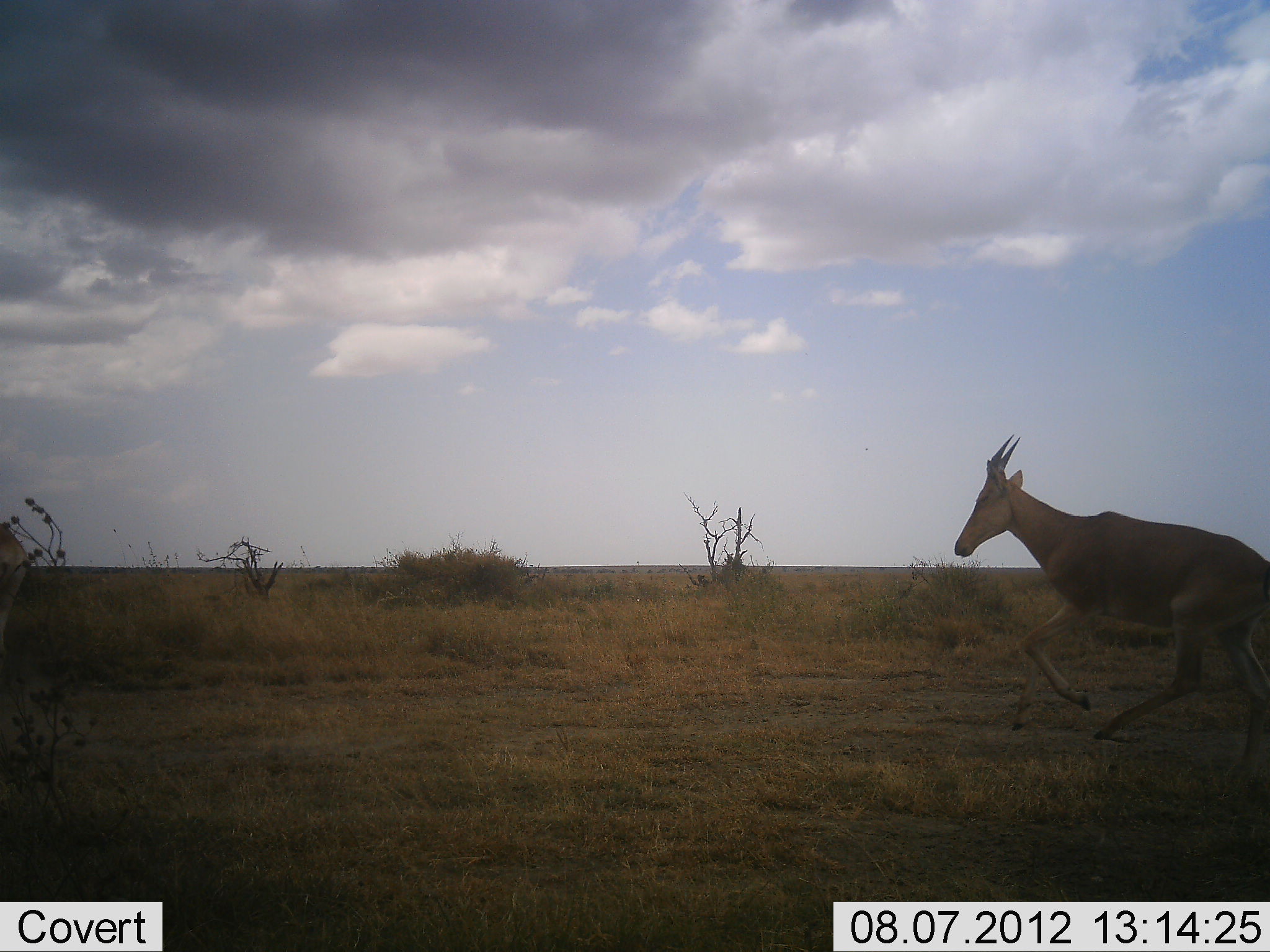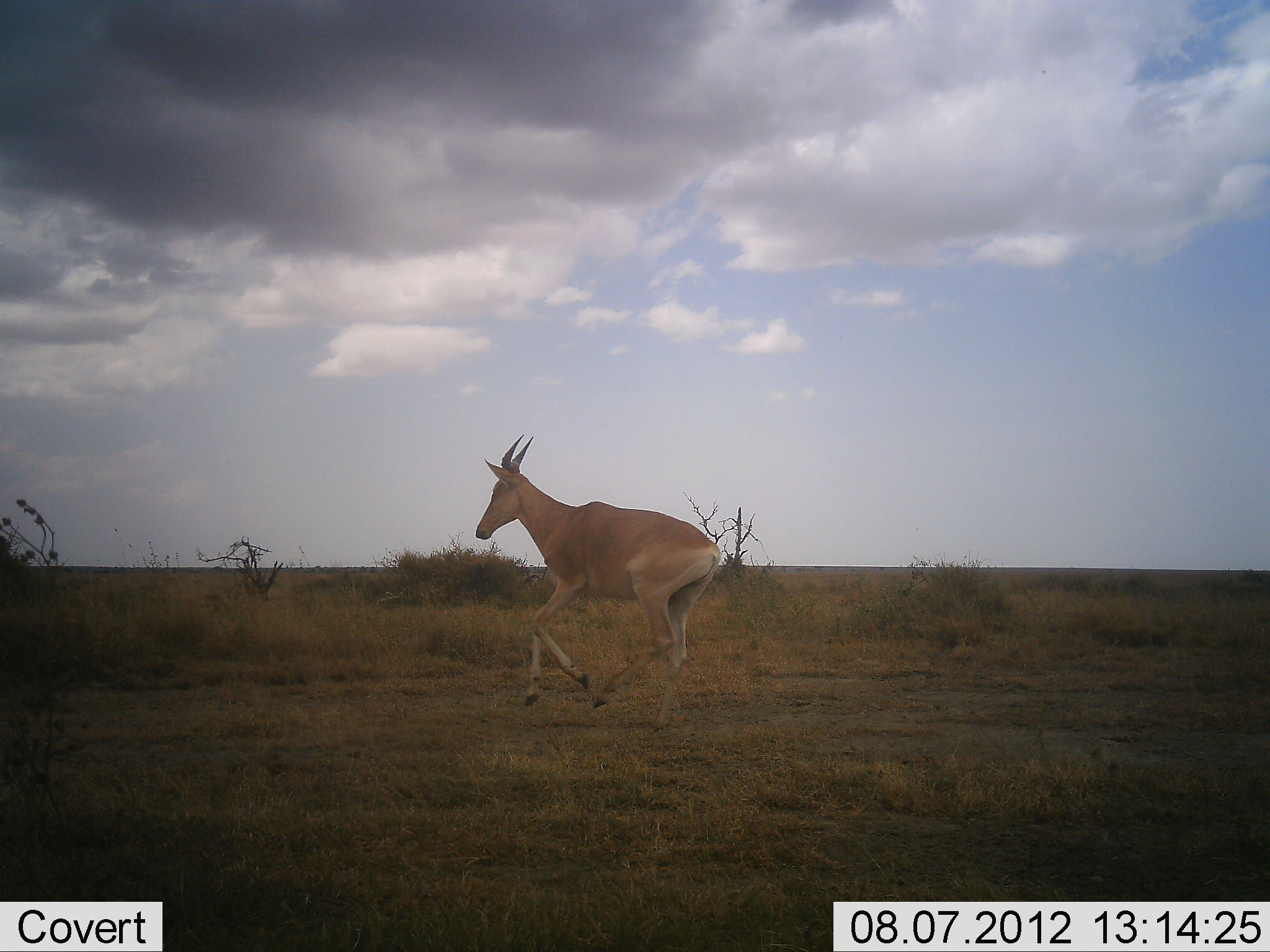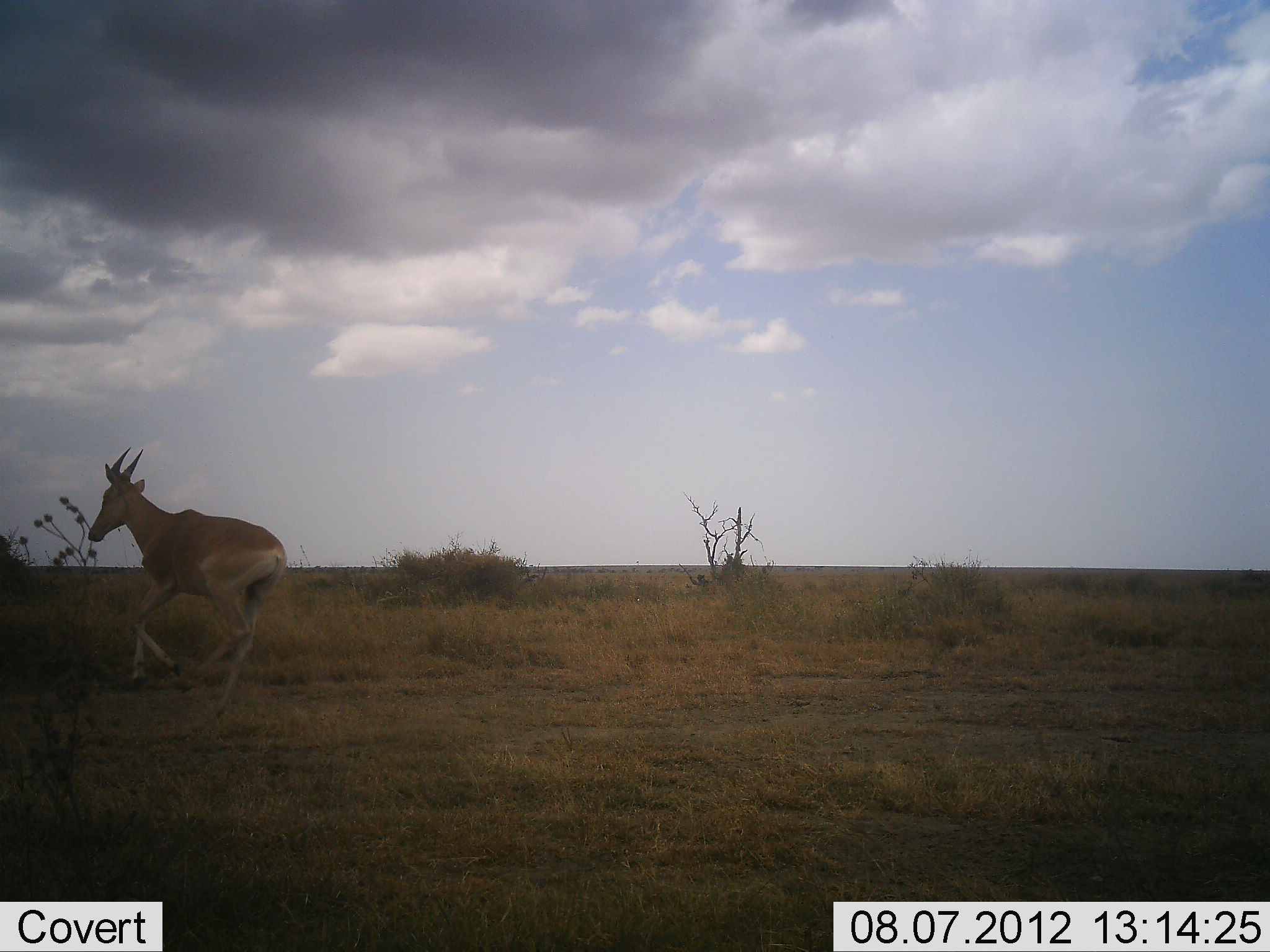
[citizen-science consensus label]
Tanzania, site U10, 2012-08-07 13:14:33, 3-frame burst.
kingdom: Animalia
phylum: Chordata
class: Mammalia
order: Artiodactyla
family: Bovidae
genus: Alcelaphus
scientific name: Alcelaphus buselaphus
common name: hartebeest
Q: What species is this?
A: Hartebeest (Alcelaphus buselaphus).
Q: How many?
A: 1.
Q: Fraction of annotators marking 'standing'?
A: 0%.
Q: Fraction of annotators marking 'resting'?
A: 0%.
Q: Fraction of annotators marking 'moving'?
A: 100%.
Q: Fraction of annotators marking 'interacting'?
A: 0%.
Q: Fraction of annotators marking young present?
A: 0%.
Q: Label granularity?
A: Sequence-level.